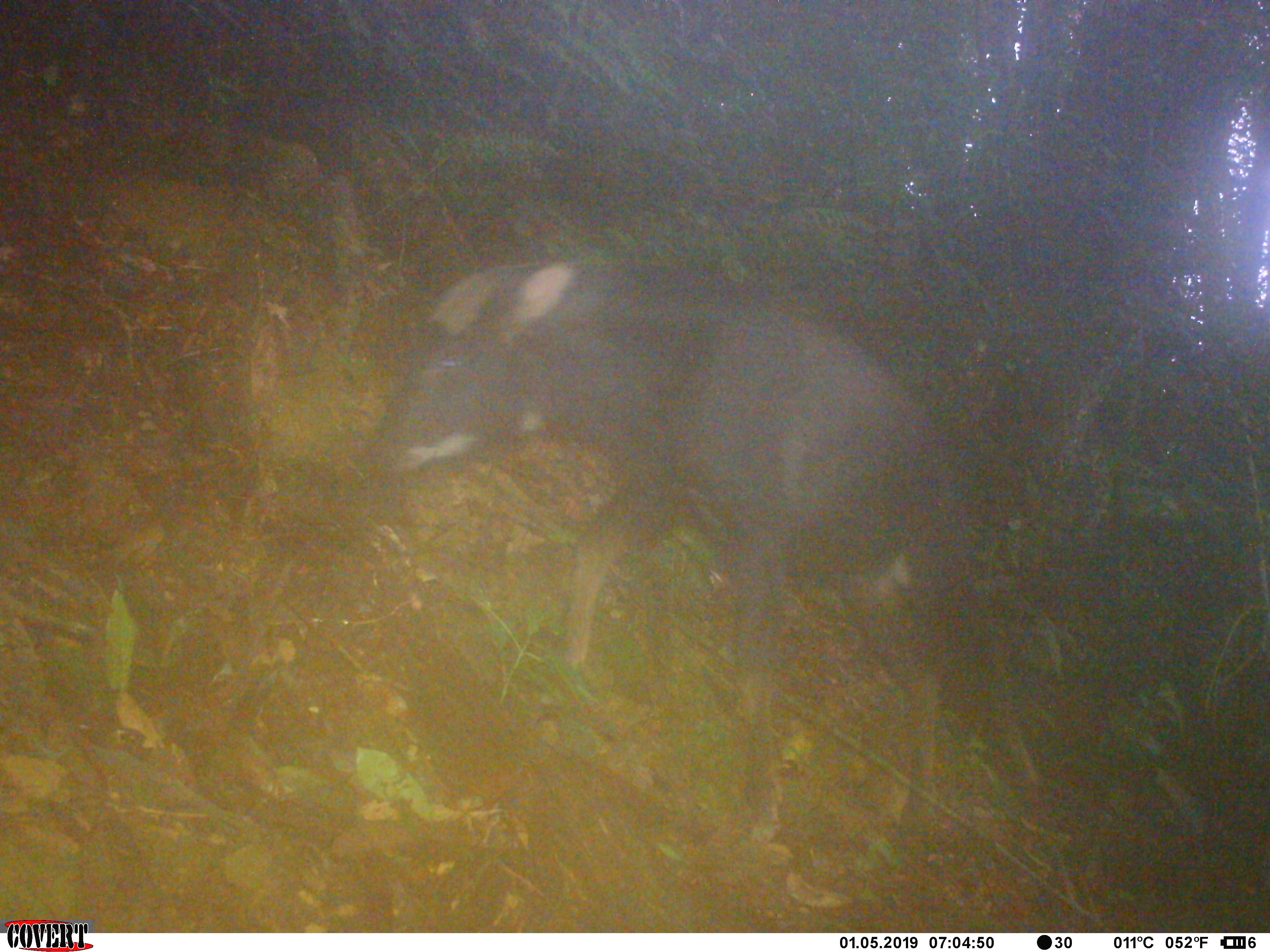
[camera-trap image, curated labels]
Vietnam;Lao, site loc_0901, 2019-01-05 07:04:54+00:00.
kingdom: Animalia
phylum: Chordata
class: Mammalia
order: Artiodactyla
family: Bovidae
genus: Capricornis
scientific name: Capricornis sumatraensis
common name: chinese serow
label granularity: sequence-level